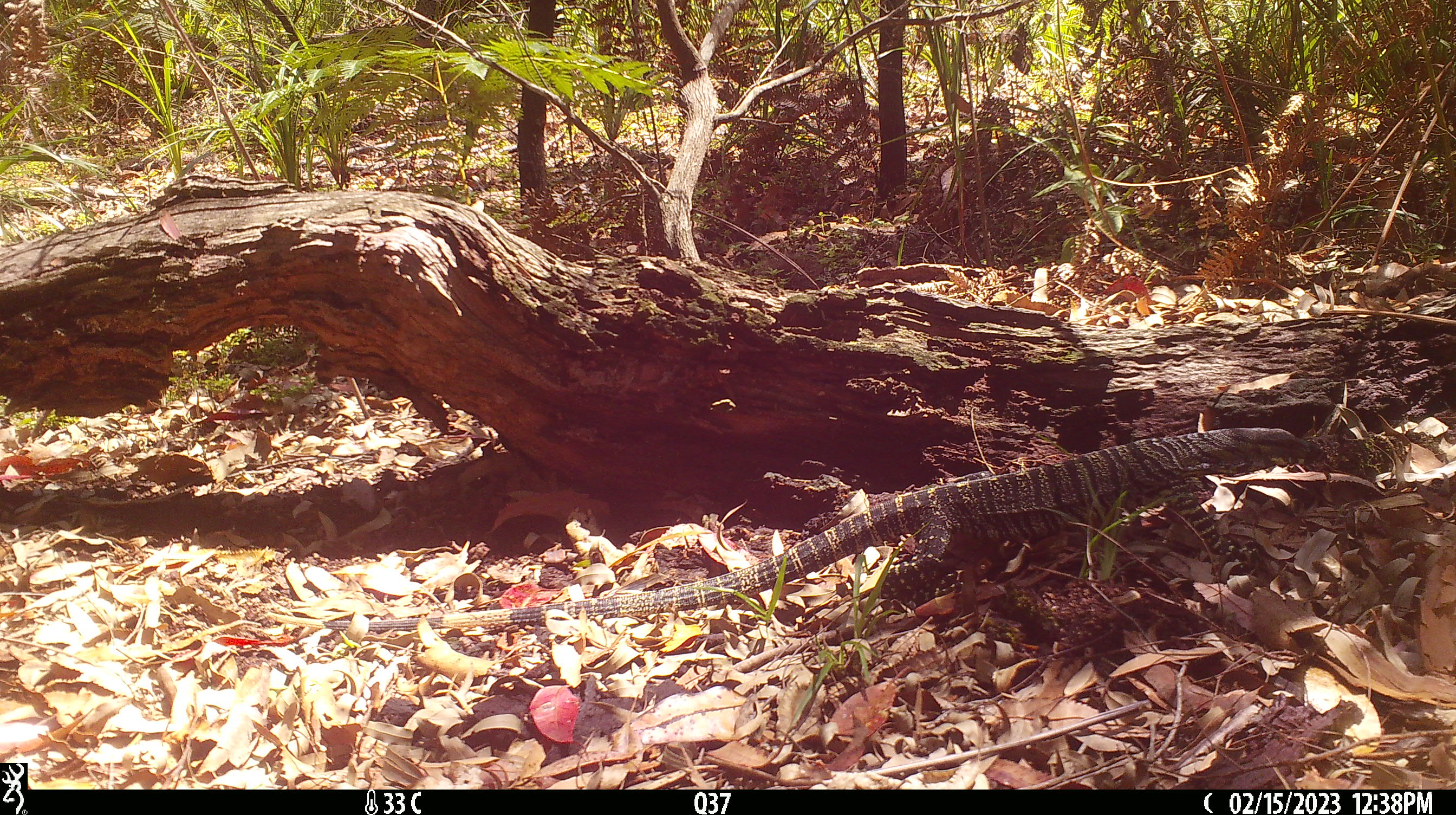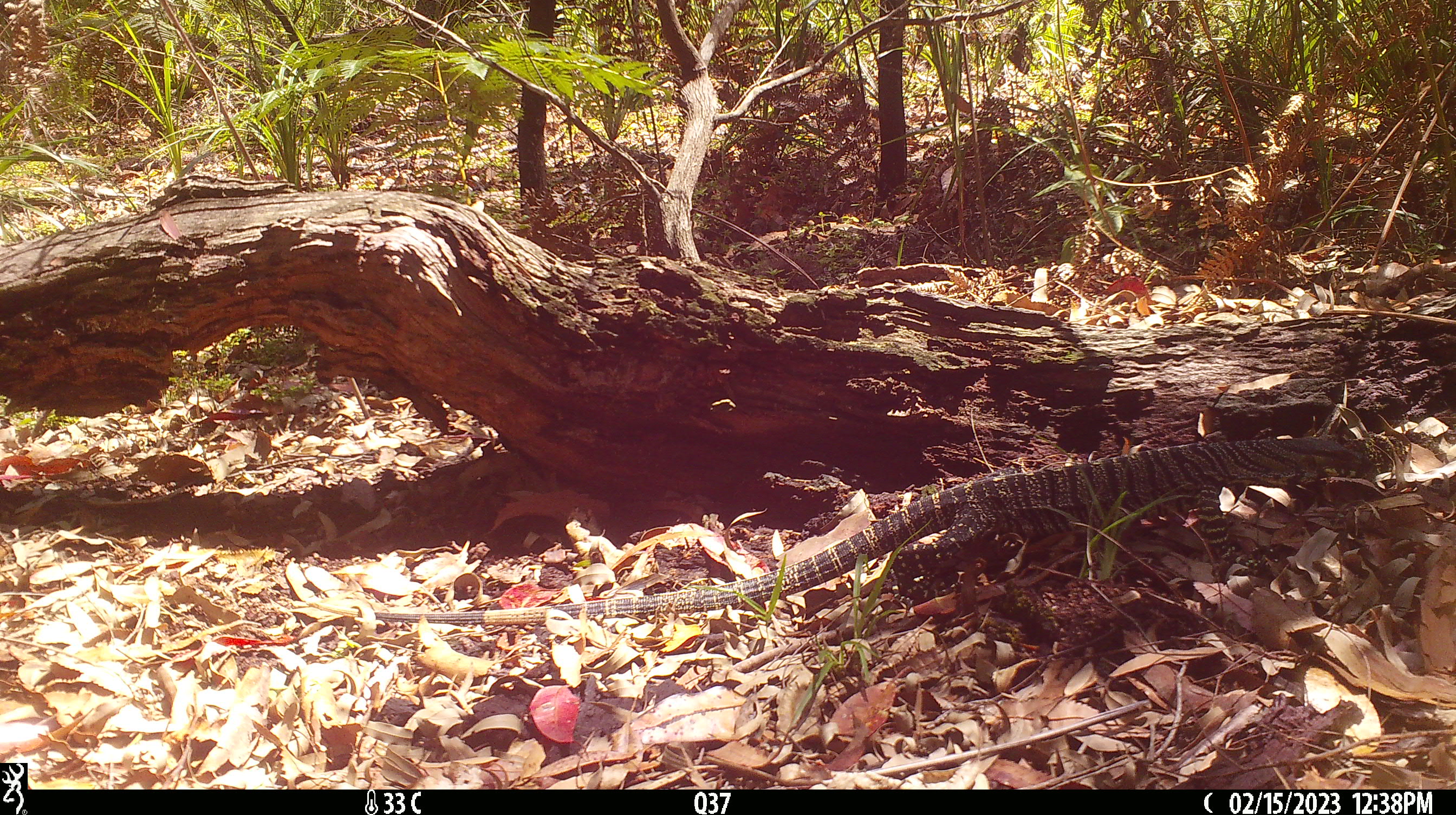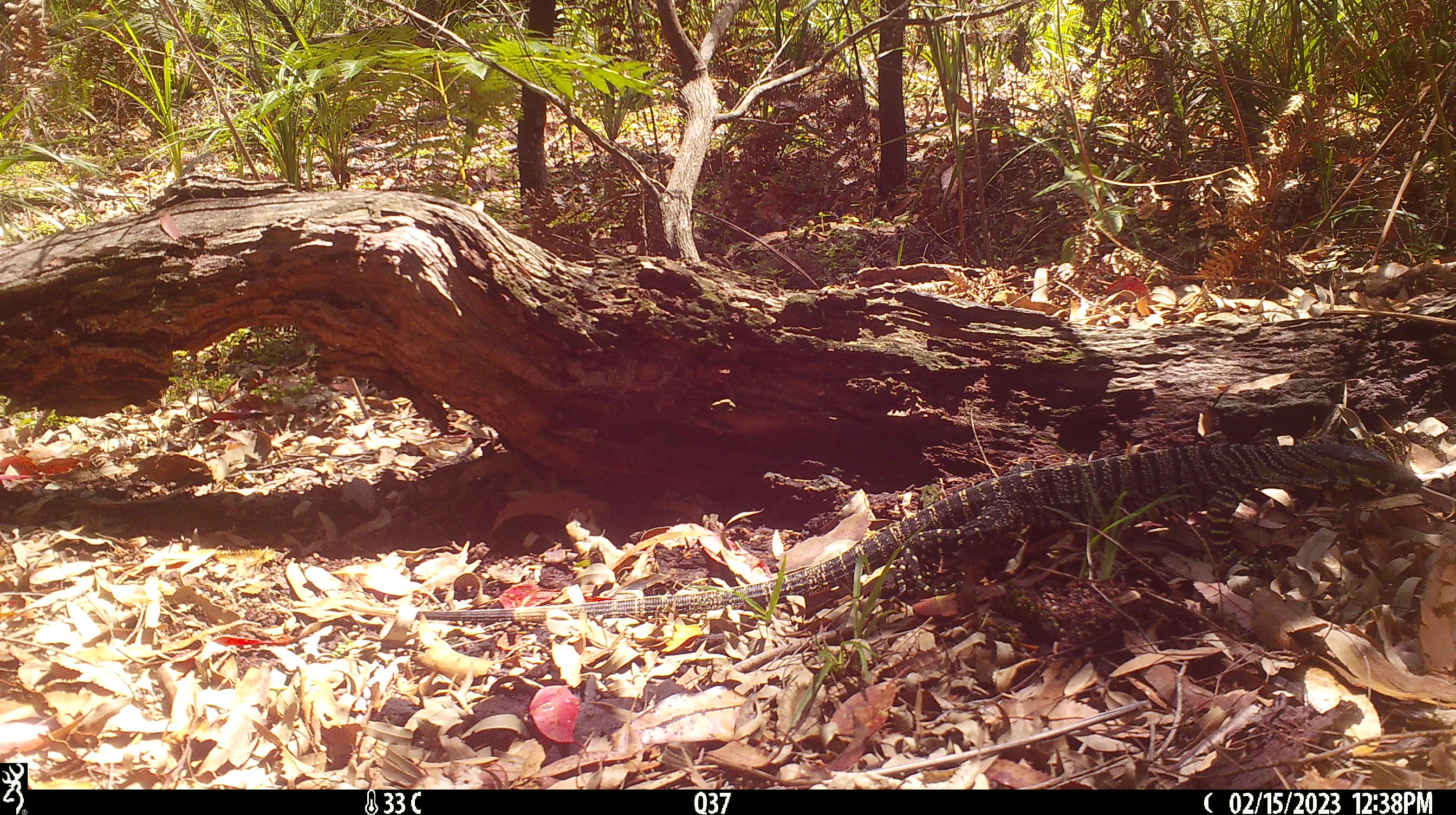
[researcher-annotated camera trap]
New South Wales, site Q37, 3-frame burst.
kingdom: Animalia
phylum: Chordata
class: Reptilia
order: Squamata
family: Varanidae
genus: Varanus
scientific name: Varanus varius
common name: lace monitor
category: goanna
Goanna (lace monitor) (Varanus varius).